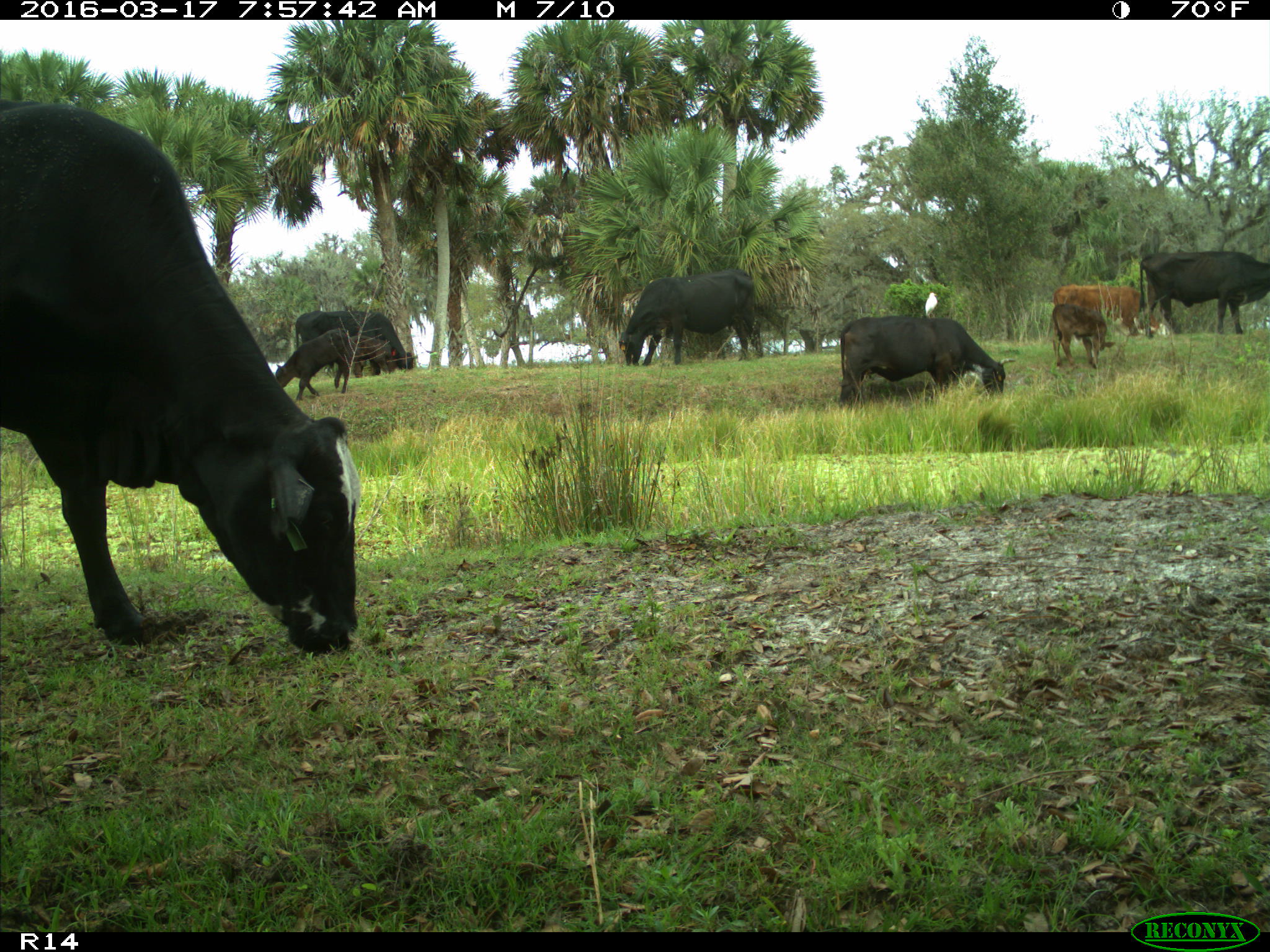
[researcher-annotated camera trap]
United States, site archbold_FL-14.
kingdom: Animalia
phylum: Chordata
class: Mammalia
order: Artiodactyla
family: Bovidae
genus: Bos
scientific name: Bos taurus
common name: domestic cow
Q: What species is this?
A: Bos taurus (domestic cow).